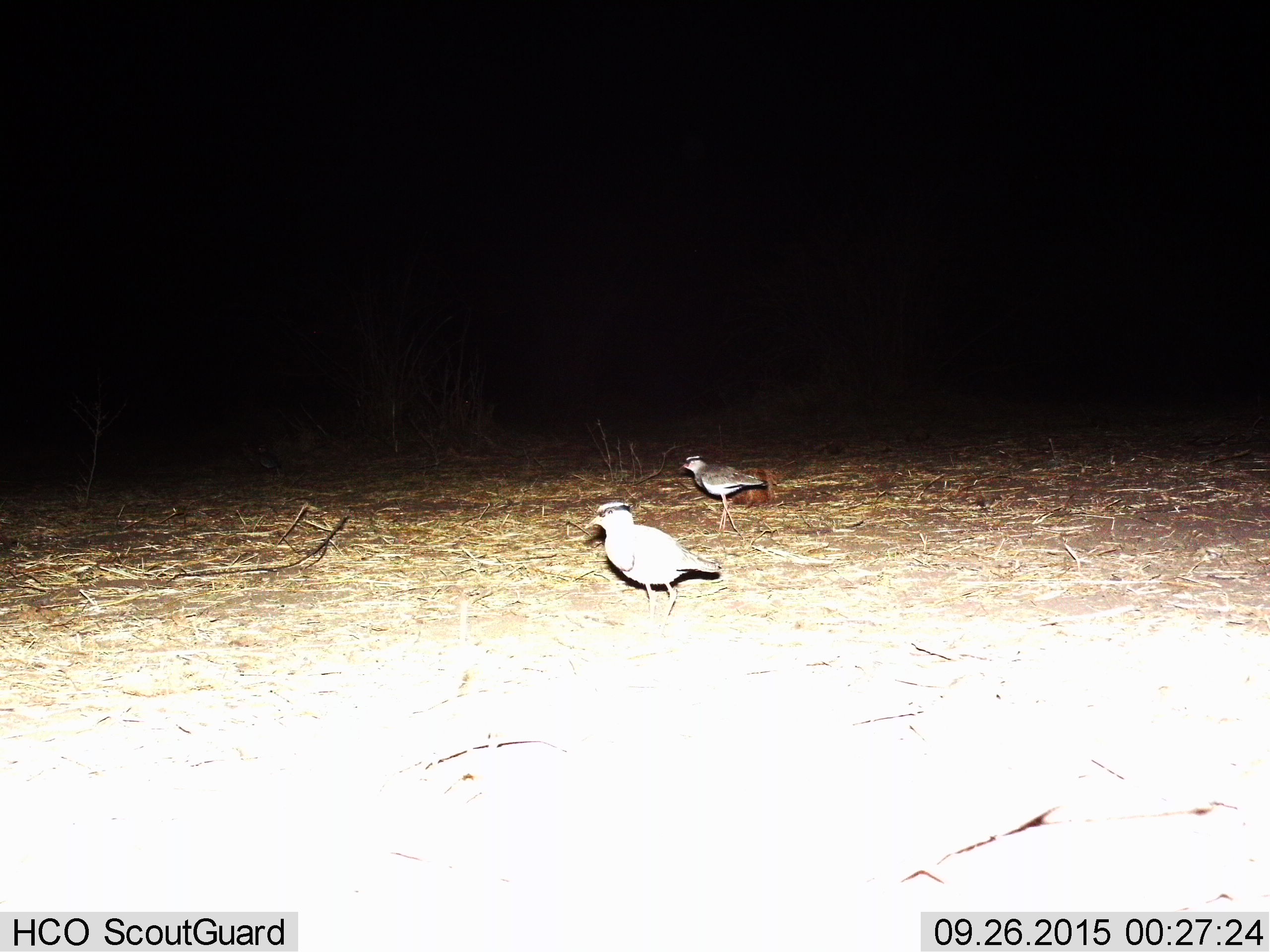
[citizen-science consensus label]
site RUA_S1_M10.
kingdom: Animalia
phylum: Chordata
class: Aves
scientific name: Aves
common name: bird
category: birdother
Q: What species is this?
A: Birdother (bird) (Aves).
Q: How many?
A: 2.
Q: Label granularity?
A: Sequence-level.